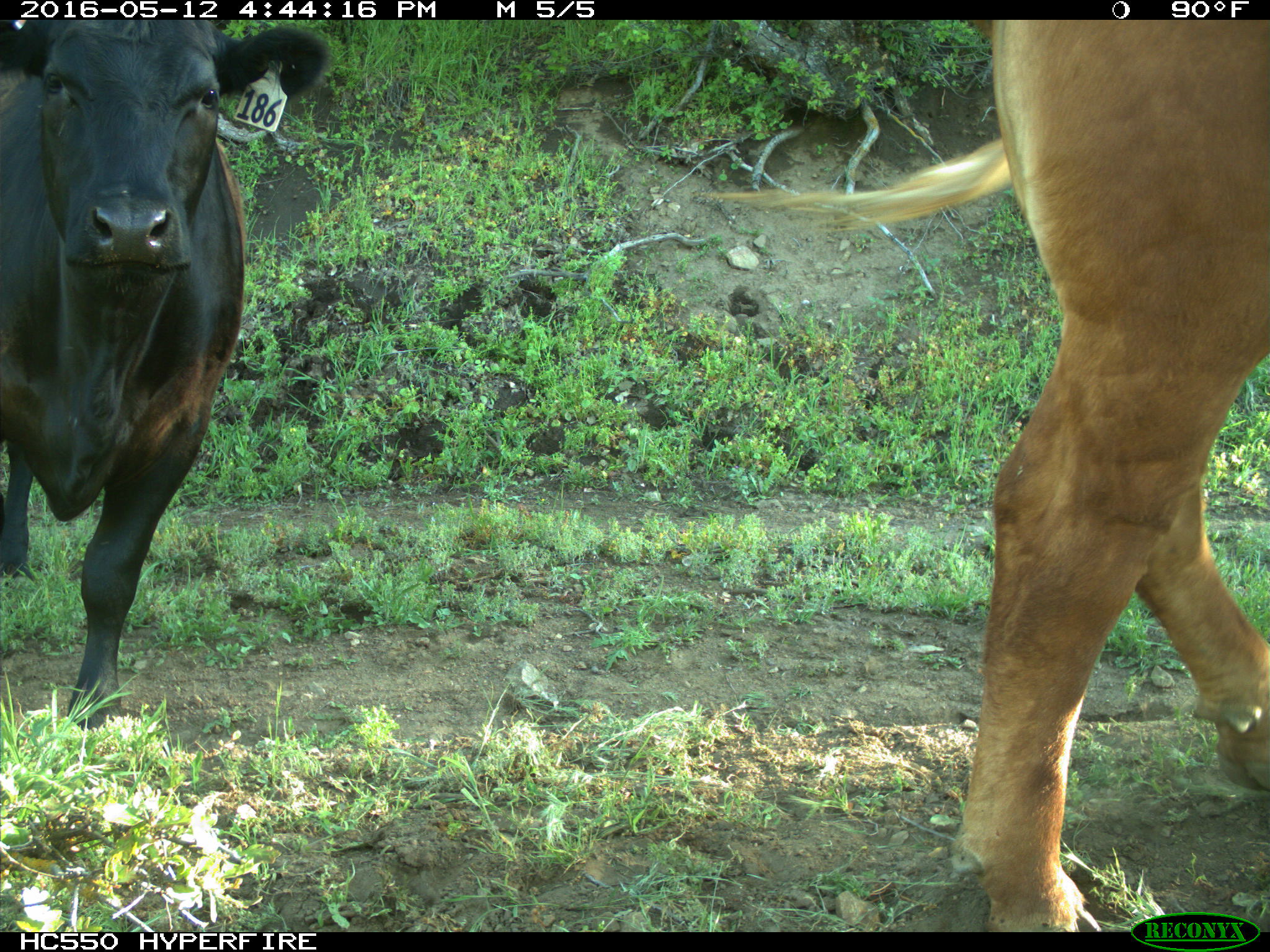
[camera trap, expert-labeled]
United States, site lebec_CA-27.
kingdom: Animalia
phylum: Chordata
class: Mammalia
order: Artiodactyla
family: Bovidae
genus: Bos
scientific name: Bos taurus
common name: domestic cow